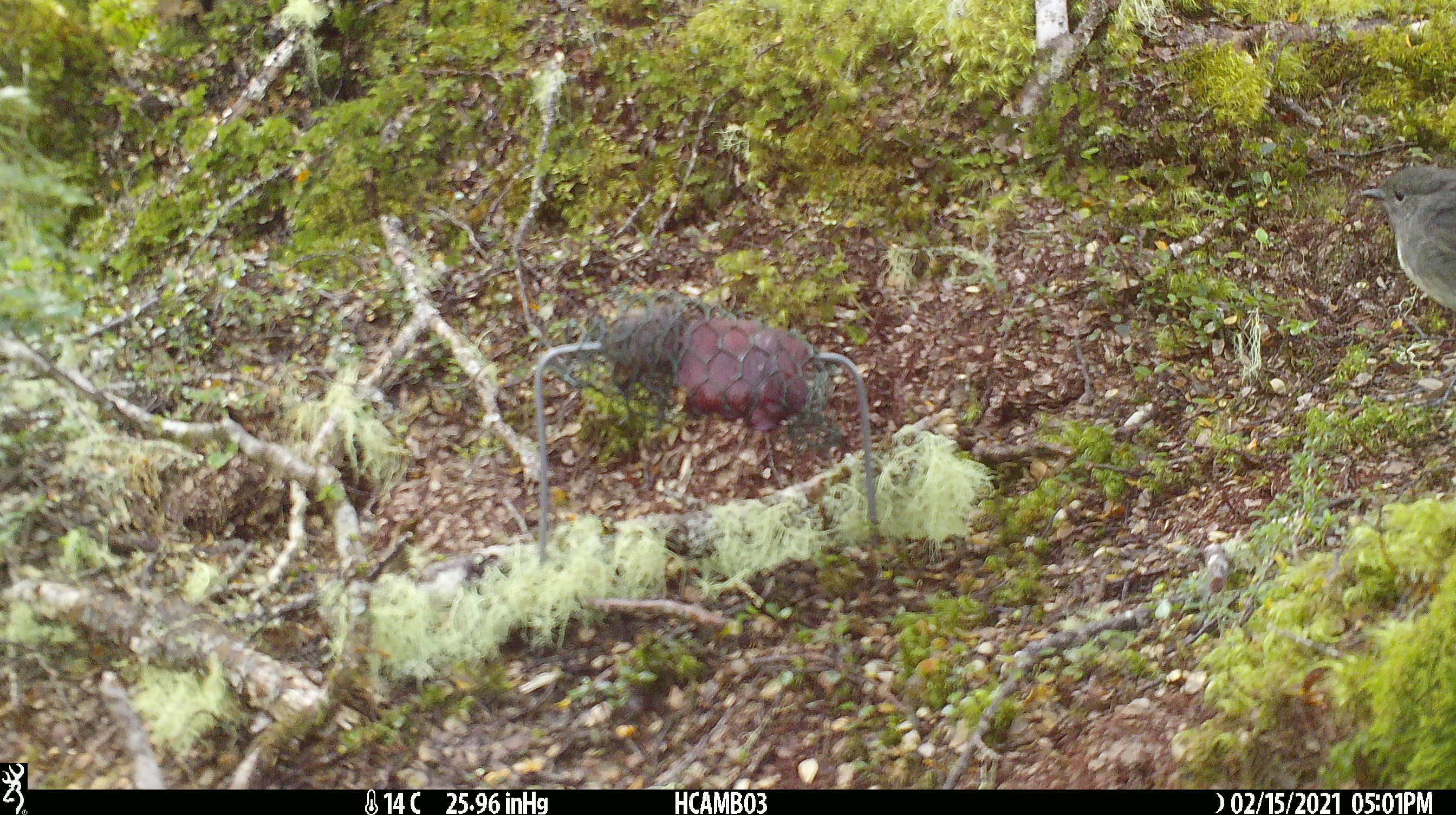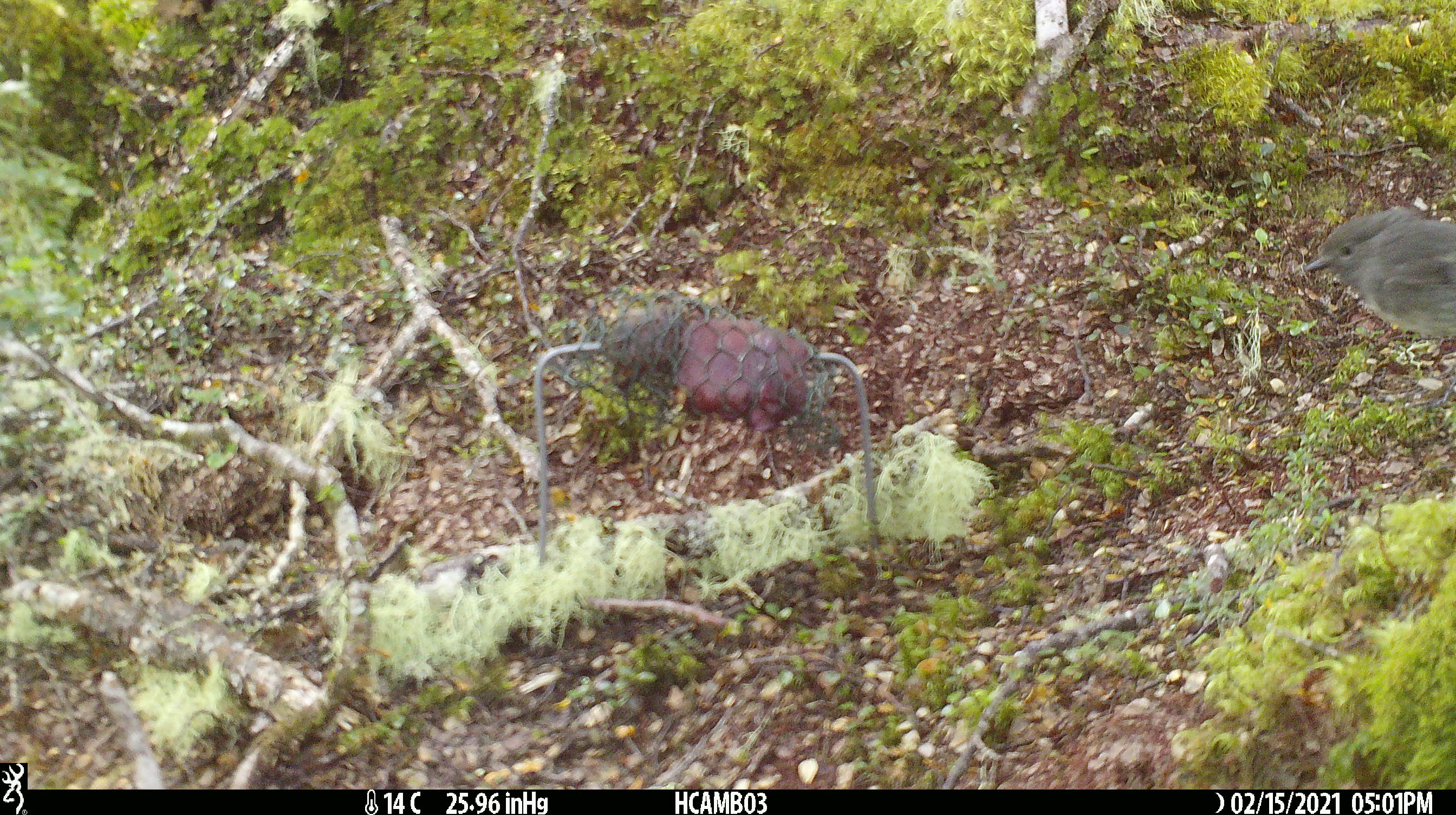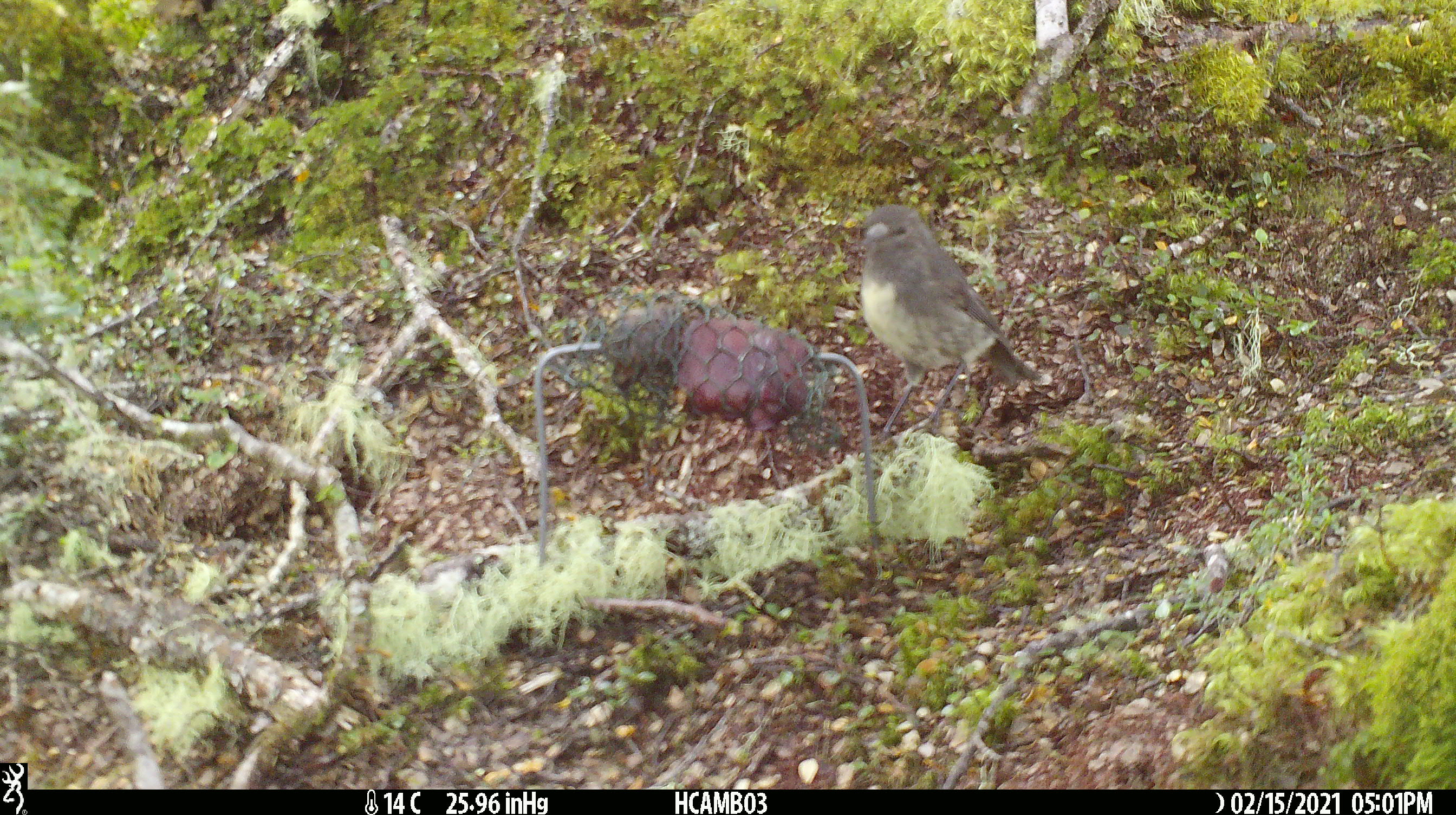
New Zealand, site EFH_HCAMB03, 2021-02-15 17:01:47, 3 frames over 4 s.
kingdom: Animalia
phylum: Chordata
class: Aves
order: Passeriformes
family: Petroicidae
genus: Petroica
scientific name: Petroica australis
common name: new zealand robin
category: robin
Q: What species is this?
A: Robin (new zealand robin) (Petroica australis).